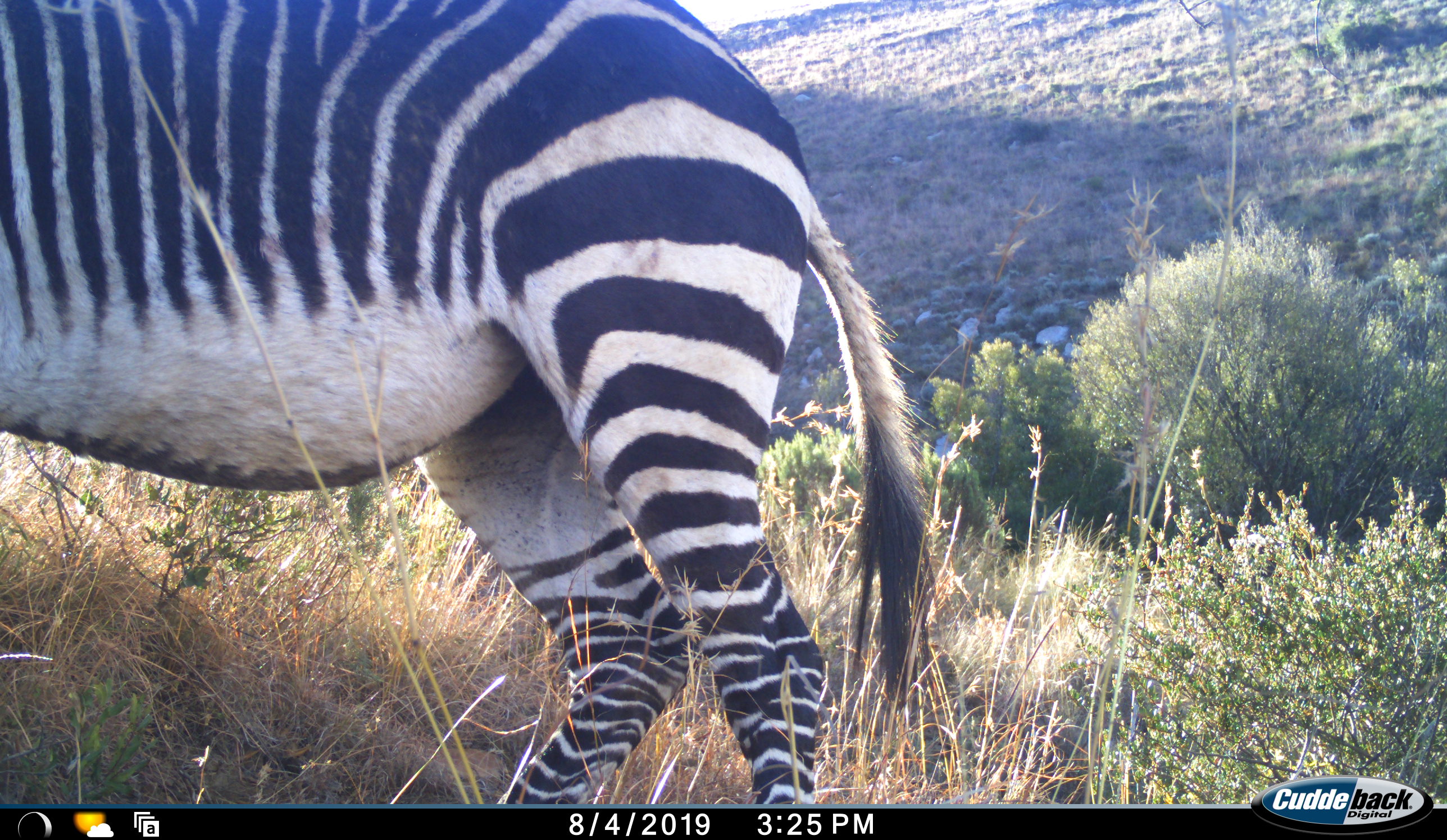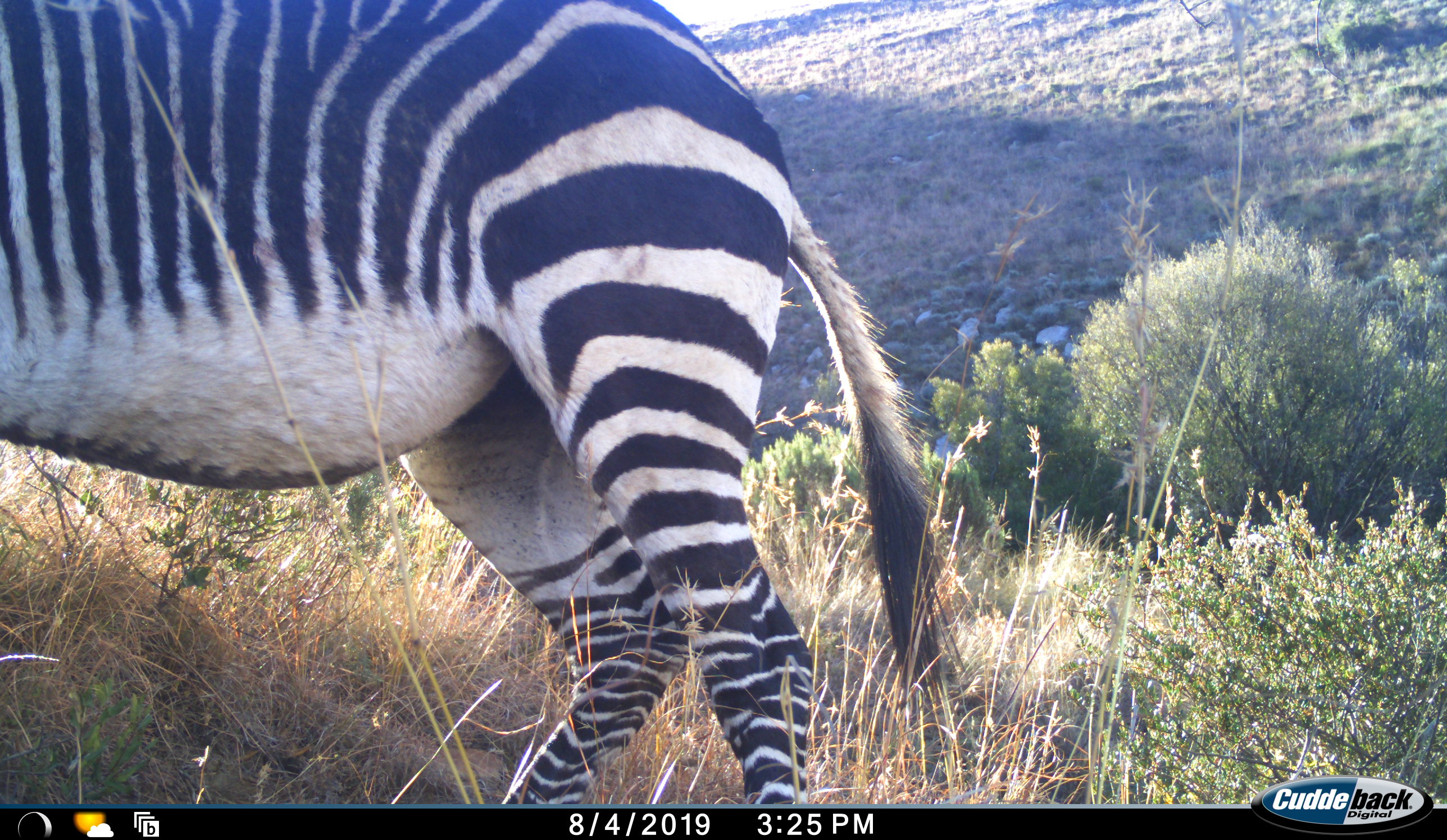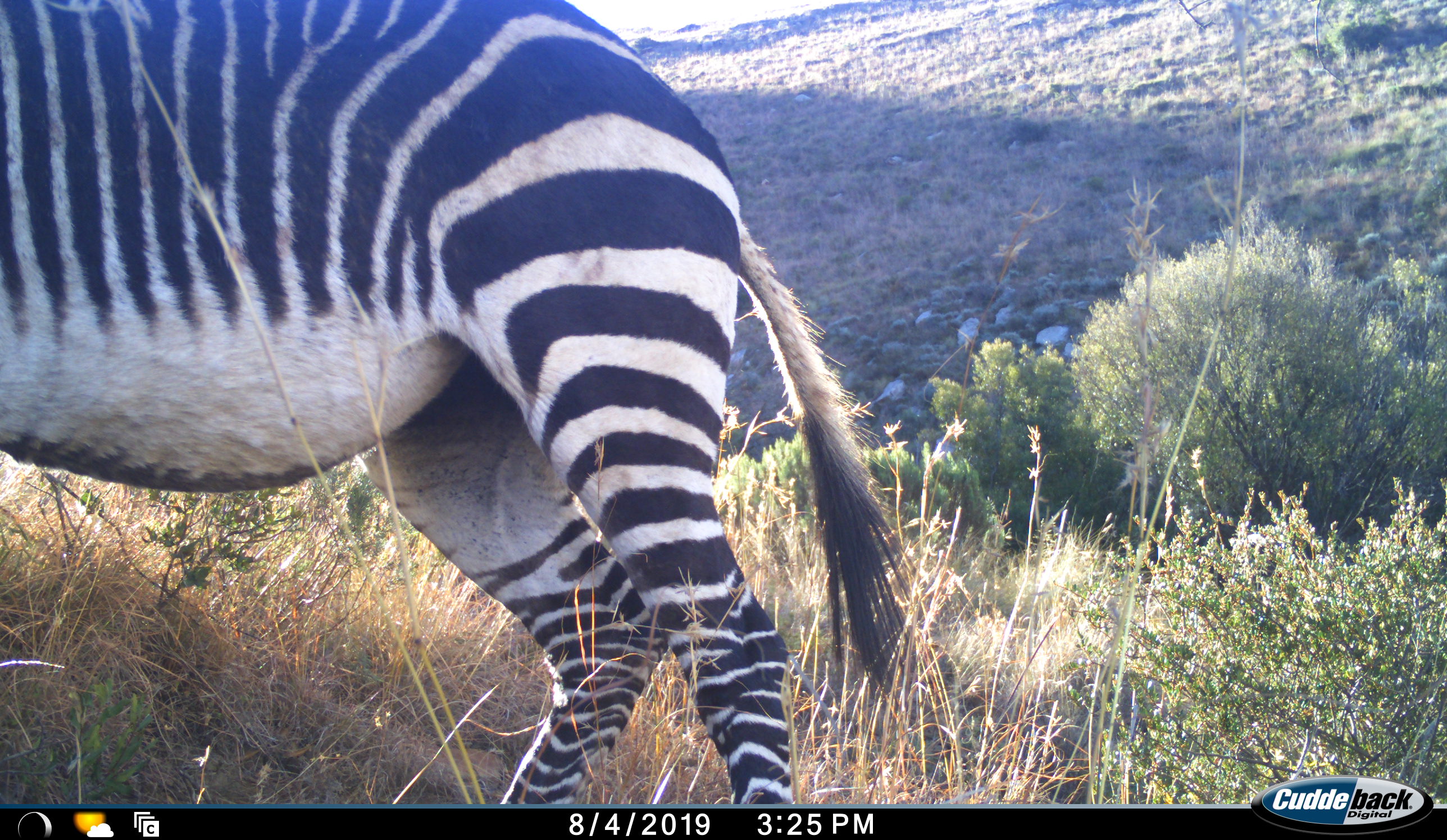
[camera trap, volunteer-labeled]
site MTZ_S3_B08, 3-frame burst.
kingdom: Animalia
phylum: Chordata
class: Mammalia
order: Perissodactyla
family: Equidae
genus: Equus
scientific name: Equus zebra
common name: mountain zebra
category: zebramountain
Zebramountain (mountain zebra) (Equus zebra), count 1. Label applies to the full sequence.